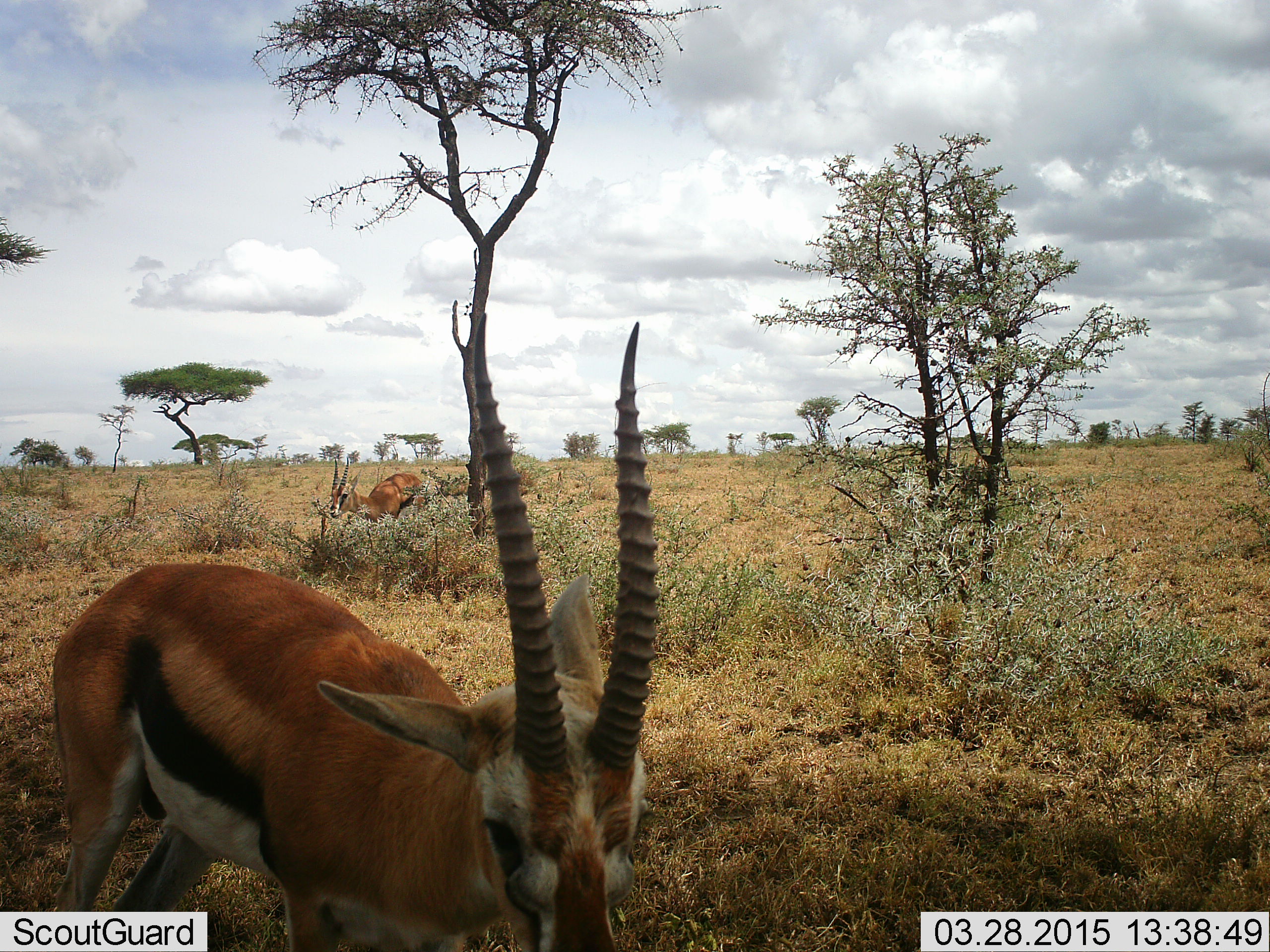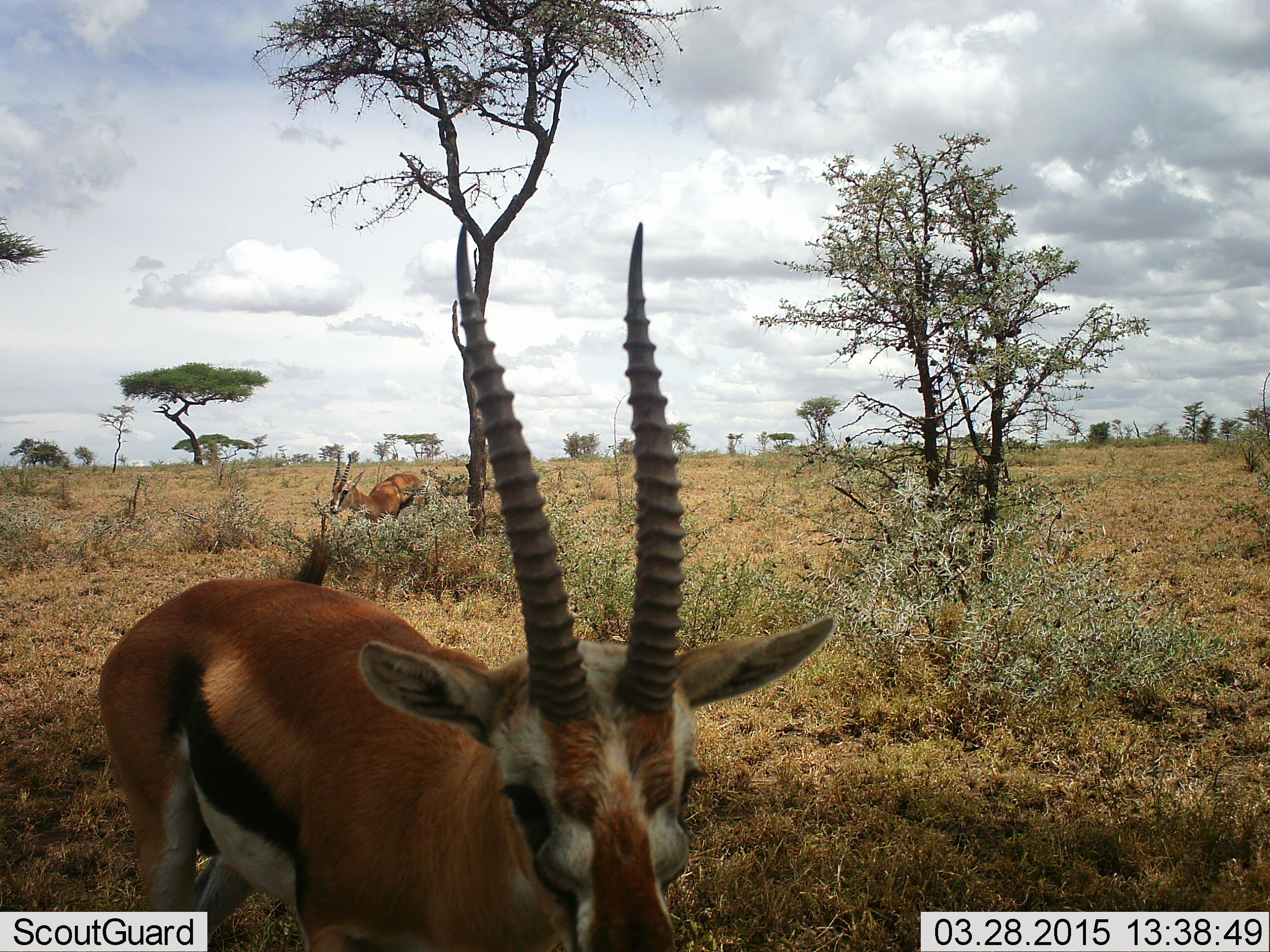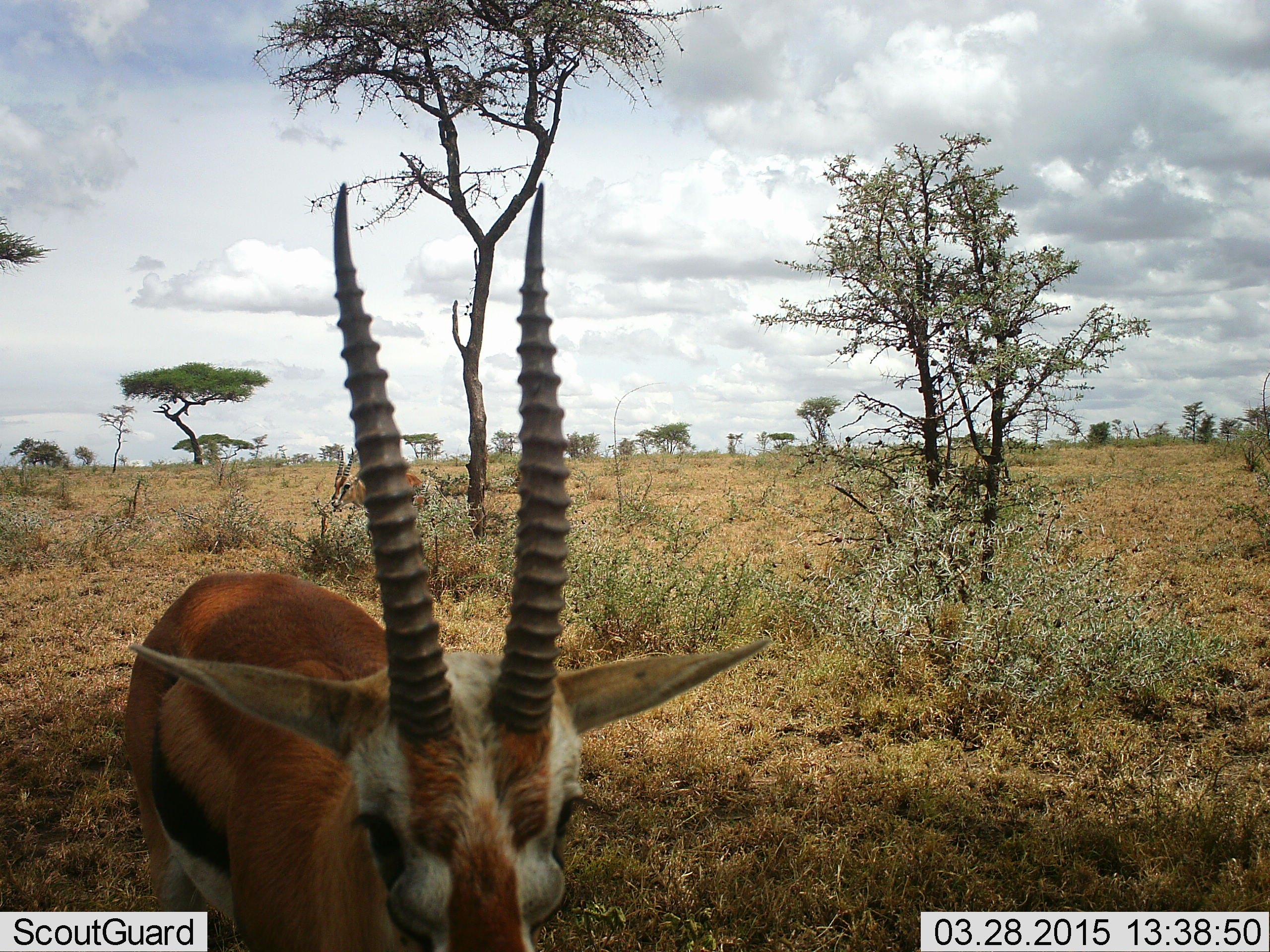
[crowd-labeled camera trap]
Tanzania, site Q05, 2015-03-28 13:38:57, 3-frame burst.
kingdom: Animalia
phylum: Chordata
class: Mammalia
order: Artiodactyla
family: Bovidae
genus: Eudorcas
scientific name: Eudorcas thomsonii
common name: thomson's gazelle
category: gazellethomsons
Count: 2.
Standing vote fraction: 50%.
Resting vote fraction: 0%.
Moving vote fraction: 50%.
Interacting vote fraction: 0%.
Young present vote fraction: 10%.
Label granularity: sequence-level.